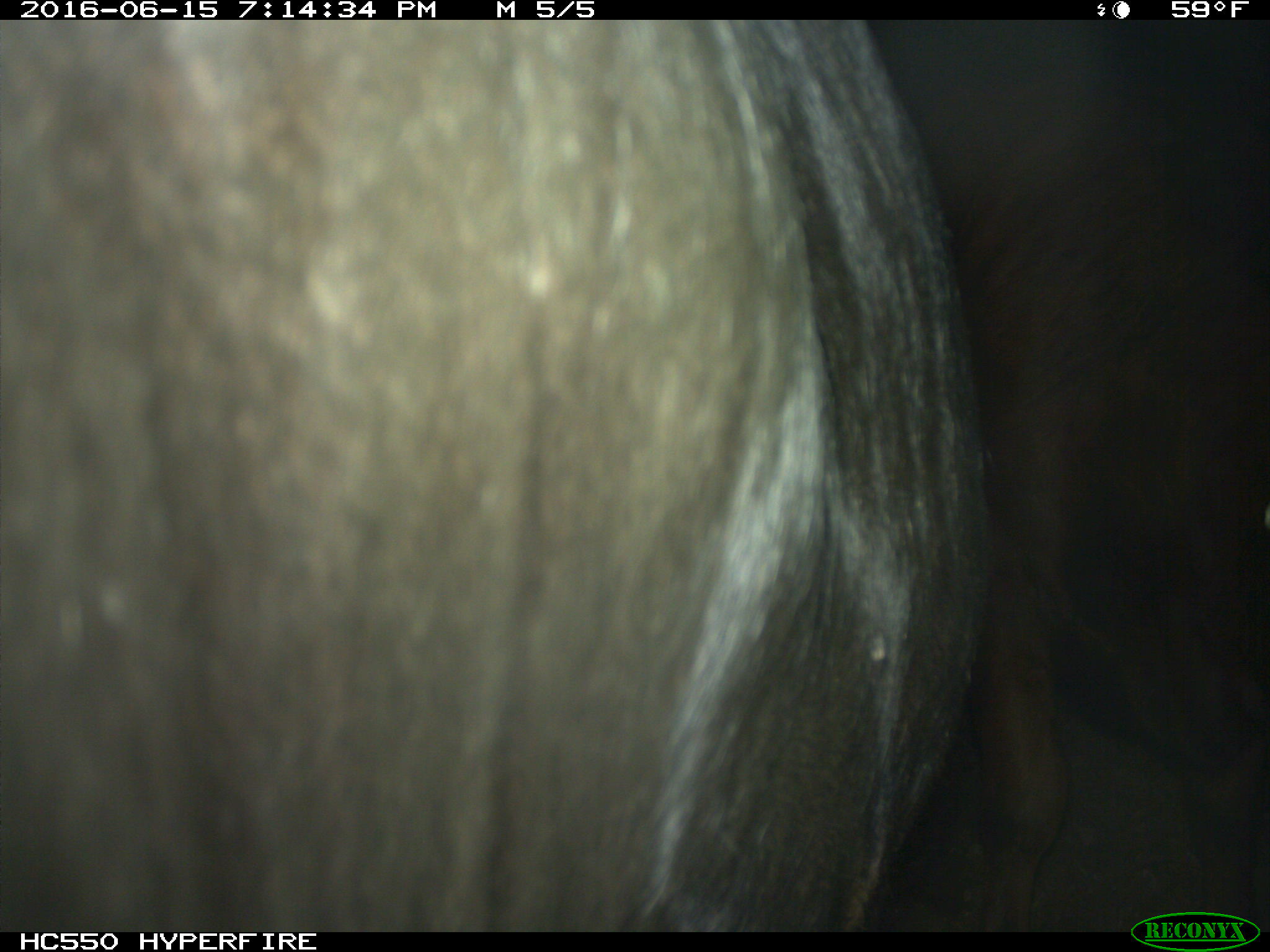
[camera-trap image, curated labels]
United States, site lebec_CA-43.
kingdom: Animalia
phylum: Chordata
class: Mammalia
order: Artiodactyla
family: Bovidae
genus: Bos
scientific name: Bos taurus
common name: domestic cow